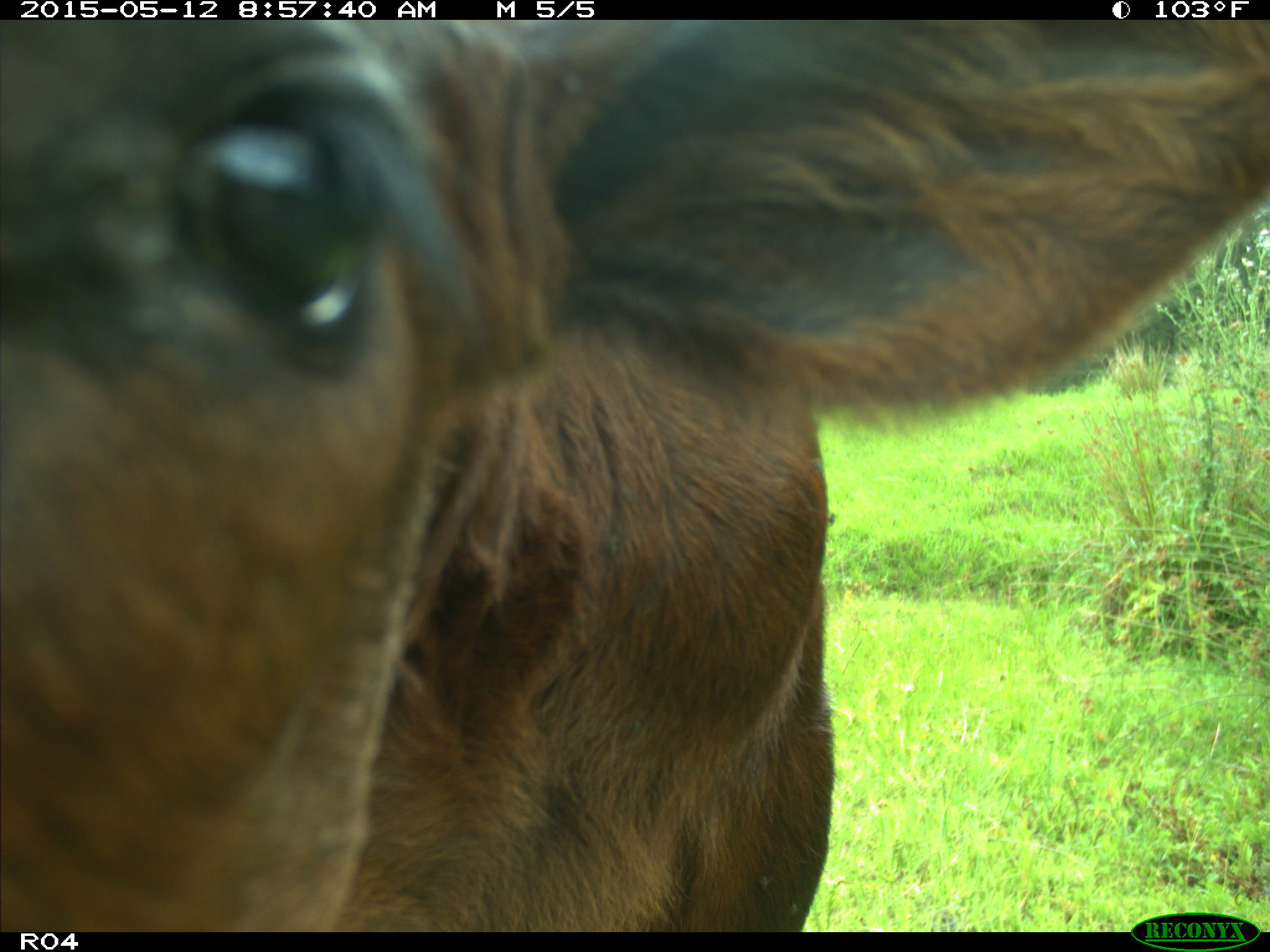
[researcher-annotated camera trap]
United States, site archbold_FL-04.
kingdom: Animalia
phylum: Chordata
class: Mammalia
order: Artiodactyla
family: Bovidae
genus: Bos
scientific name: Bos taurus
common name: domestic cow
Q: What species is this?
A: Bos taurus (domestic cow).